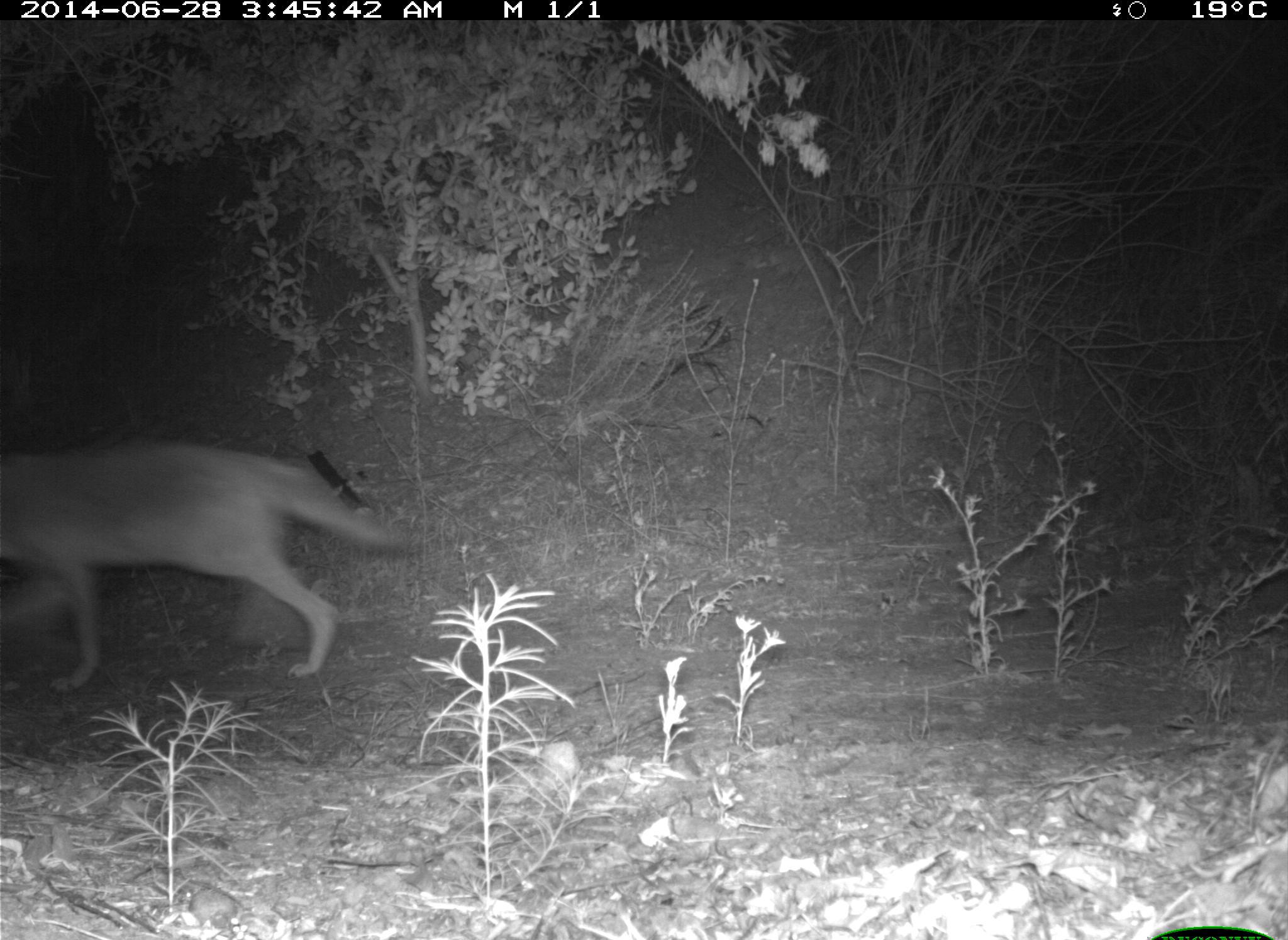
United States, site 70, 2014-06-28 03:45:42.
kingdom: Animalia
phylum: Chordata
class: Mammalia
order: Carnivora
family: Canidae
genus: Canis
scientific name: Canis latrans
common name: coyote